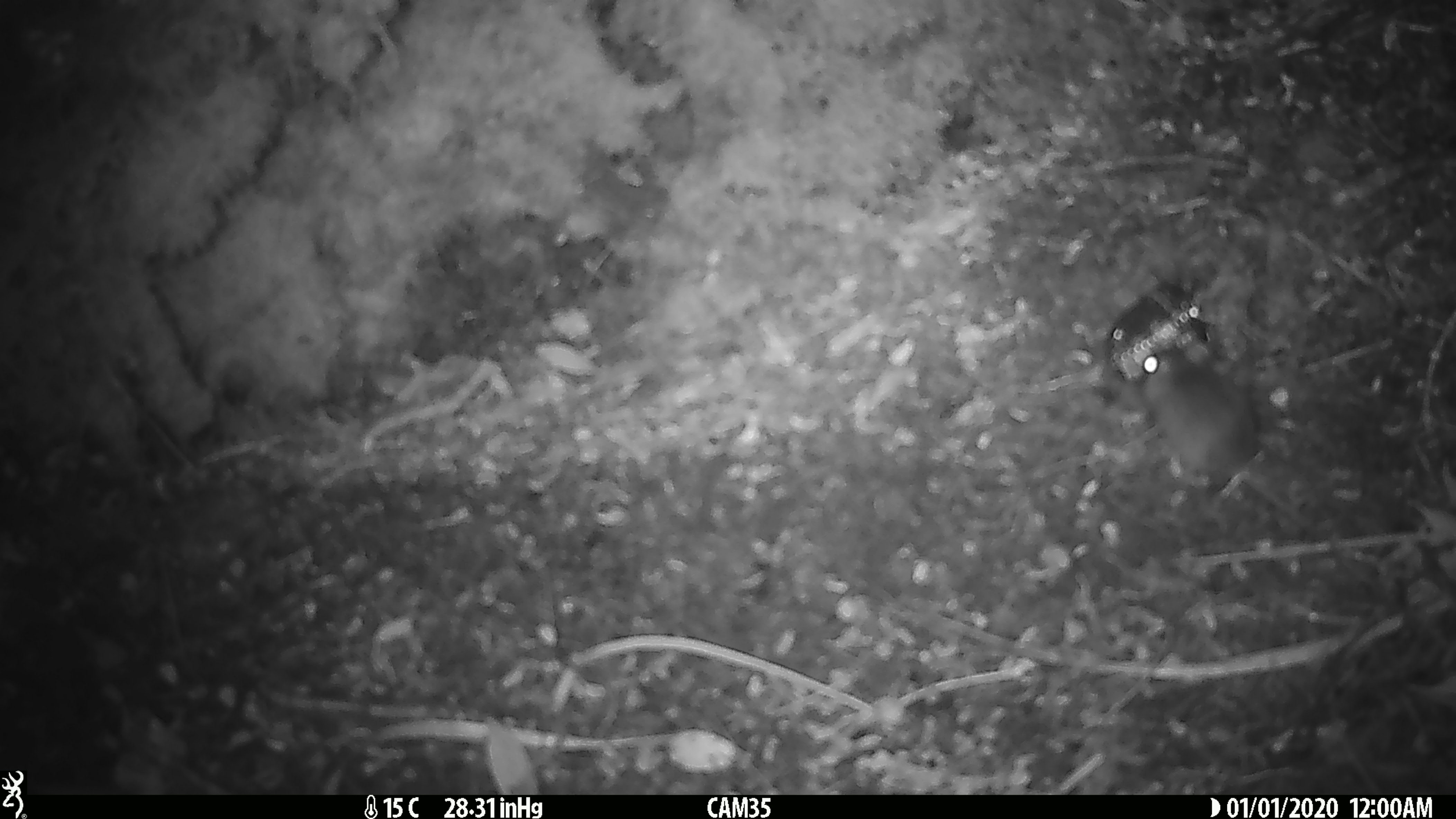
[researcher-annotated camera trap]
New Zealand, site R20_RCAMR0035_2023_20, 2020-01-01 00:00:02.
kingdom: Animalia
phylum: Chordata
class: Mammalia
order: Rodentia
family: Muridae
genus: Mus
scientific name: Mus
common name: mouse